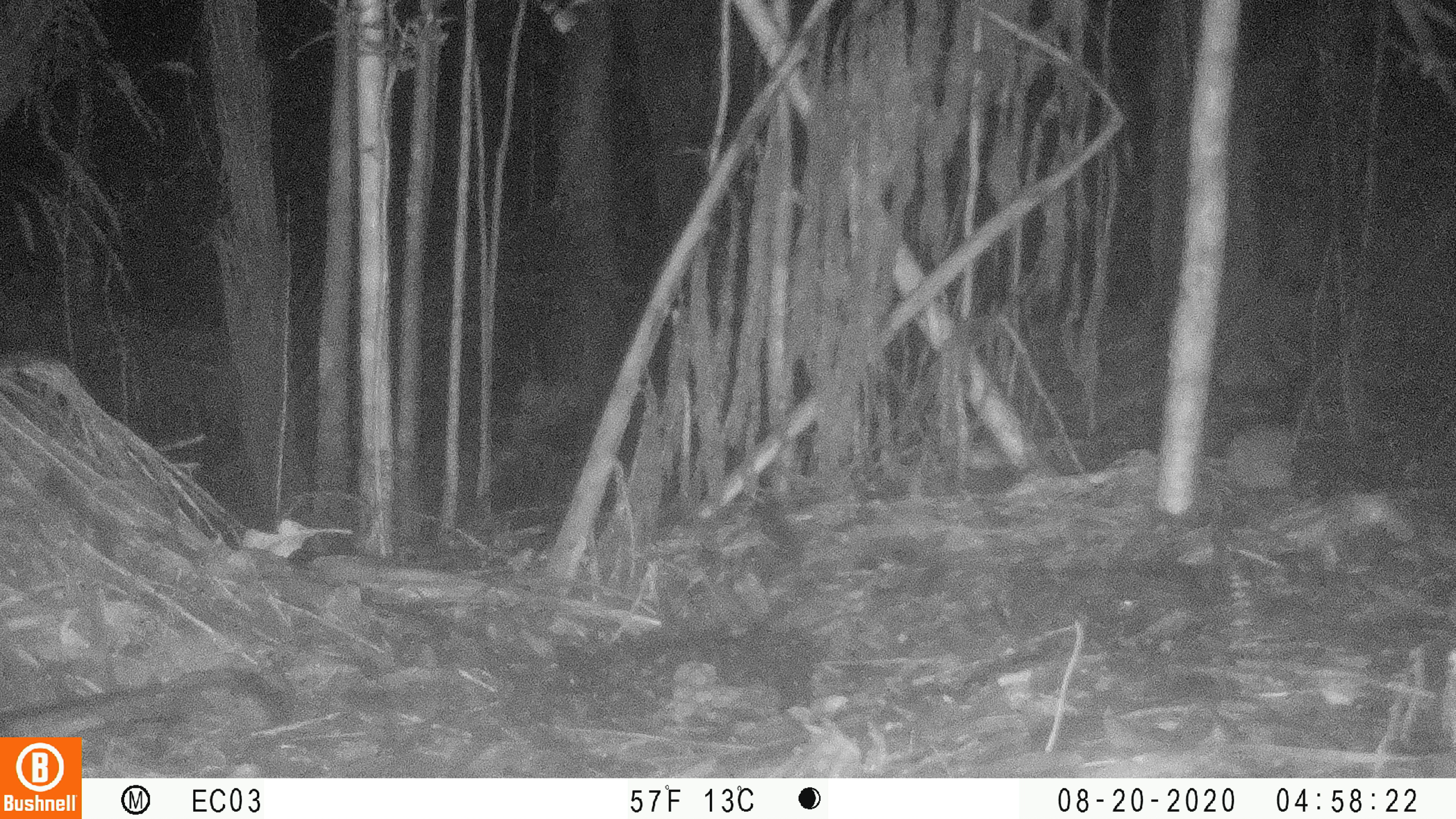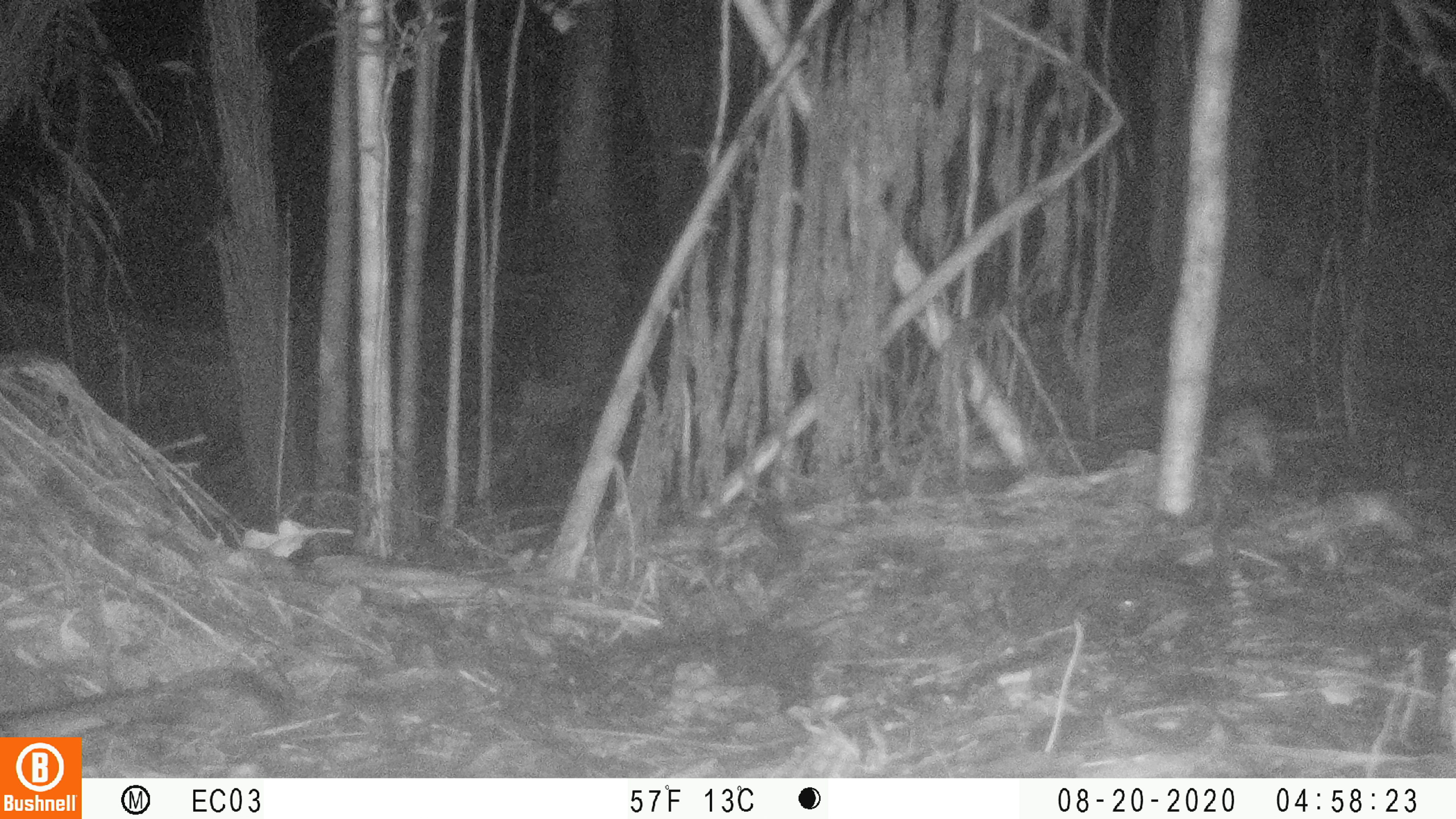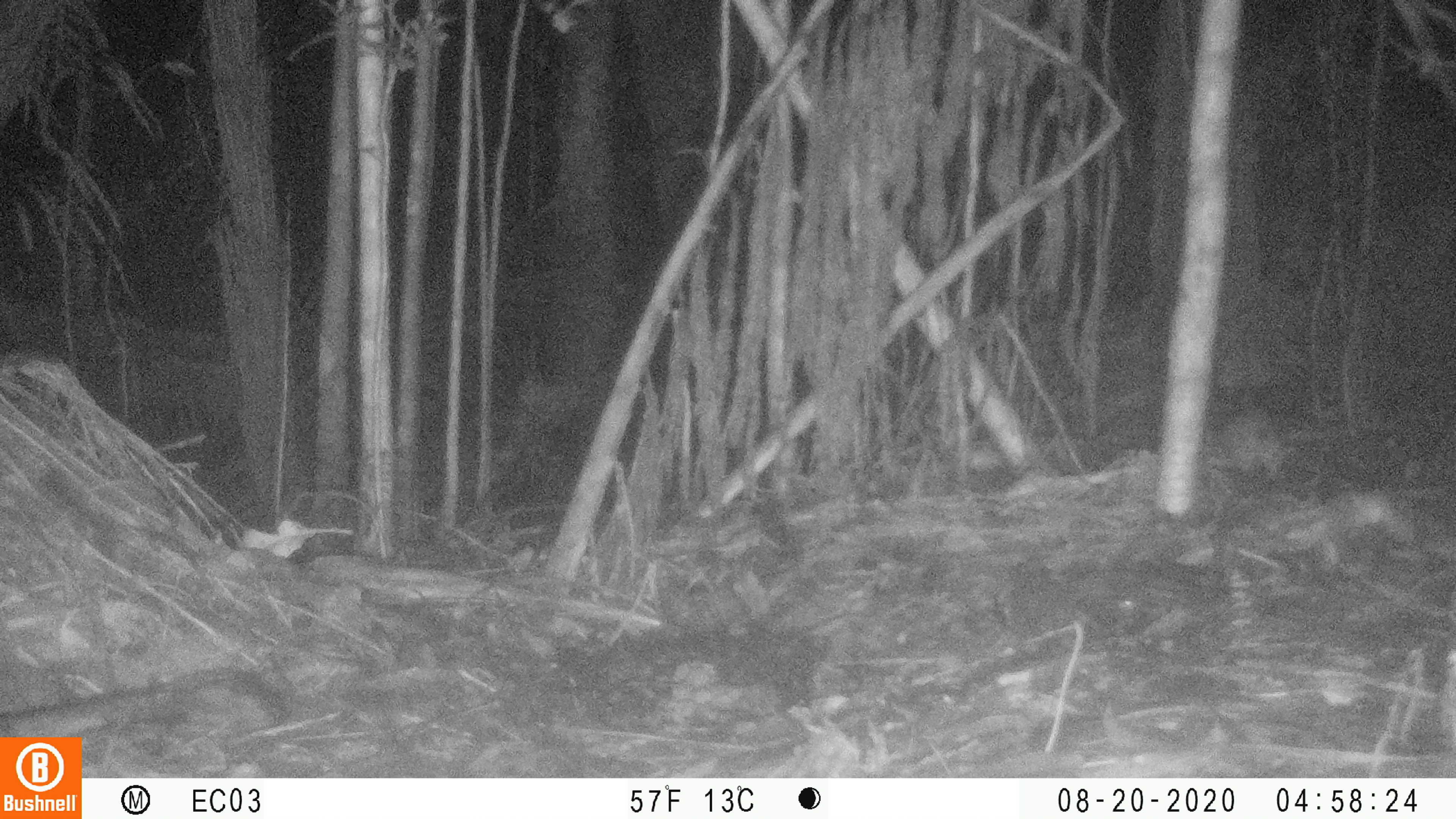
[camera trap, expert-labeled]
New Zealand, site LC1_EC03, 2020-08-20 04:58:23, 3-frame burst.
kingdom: Animalia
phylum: Chordata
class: Mammalia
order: Rodentia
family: Muridae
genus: Rattus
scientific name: Rattus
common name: rat